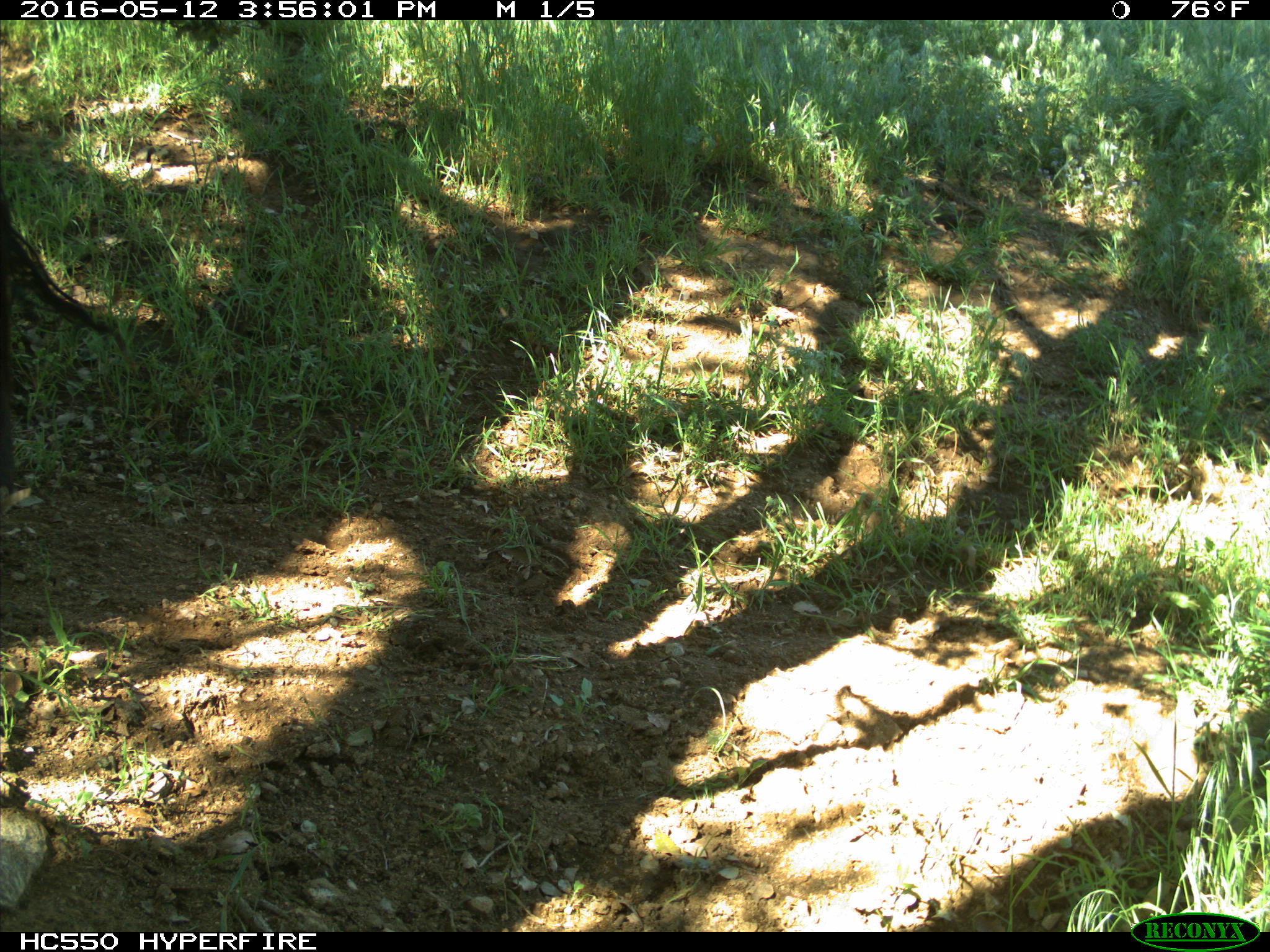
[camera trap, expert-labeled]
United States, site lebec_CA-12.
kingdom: Animalia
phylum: Chordata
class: Mammalia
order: Artiodactyla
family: Bovidae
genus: Bos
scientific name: Bos taurus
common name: domestic cow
Bos taurus (domestic cow).